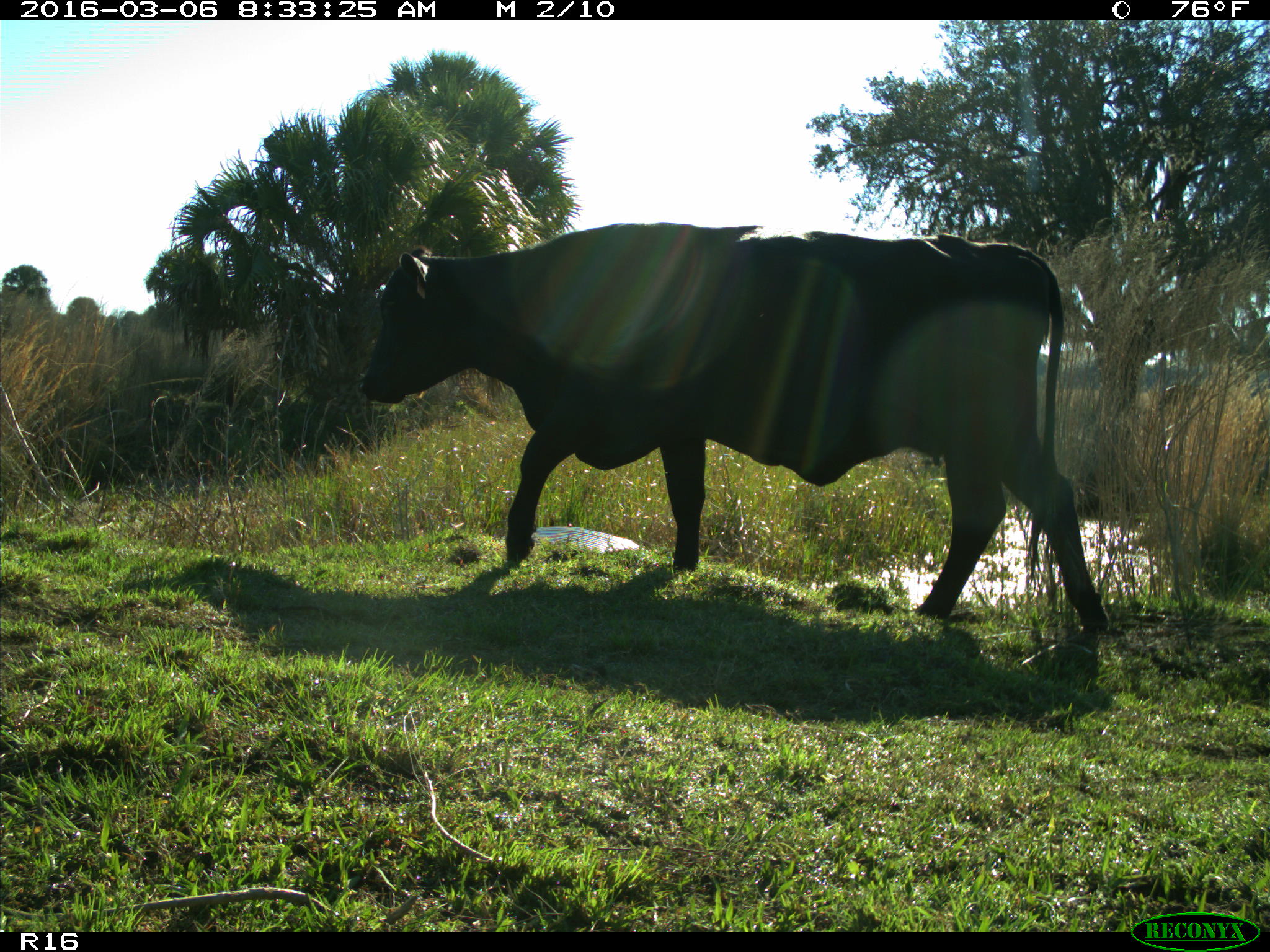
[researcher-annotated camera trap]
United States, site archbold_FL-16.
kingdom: Animalia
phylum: Chordata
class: Mammalia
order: Artiodactyla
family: Bovidae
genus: Bos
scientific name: Bos taurus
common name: domestic cow